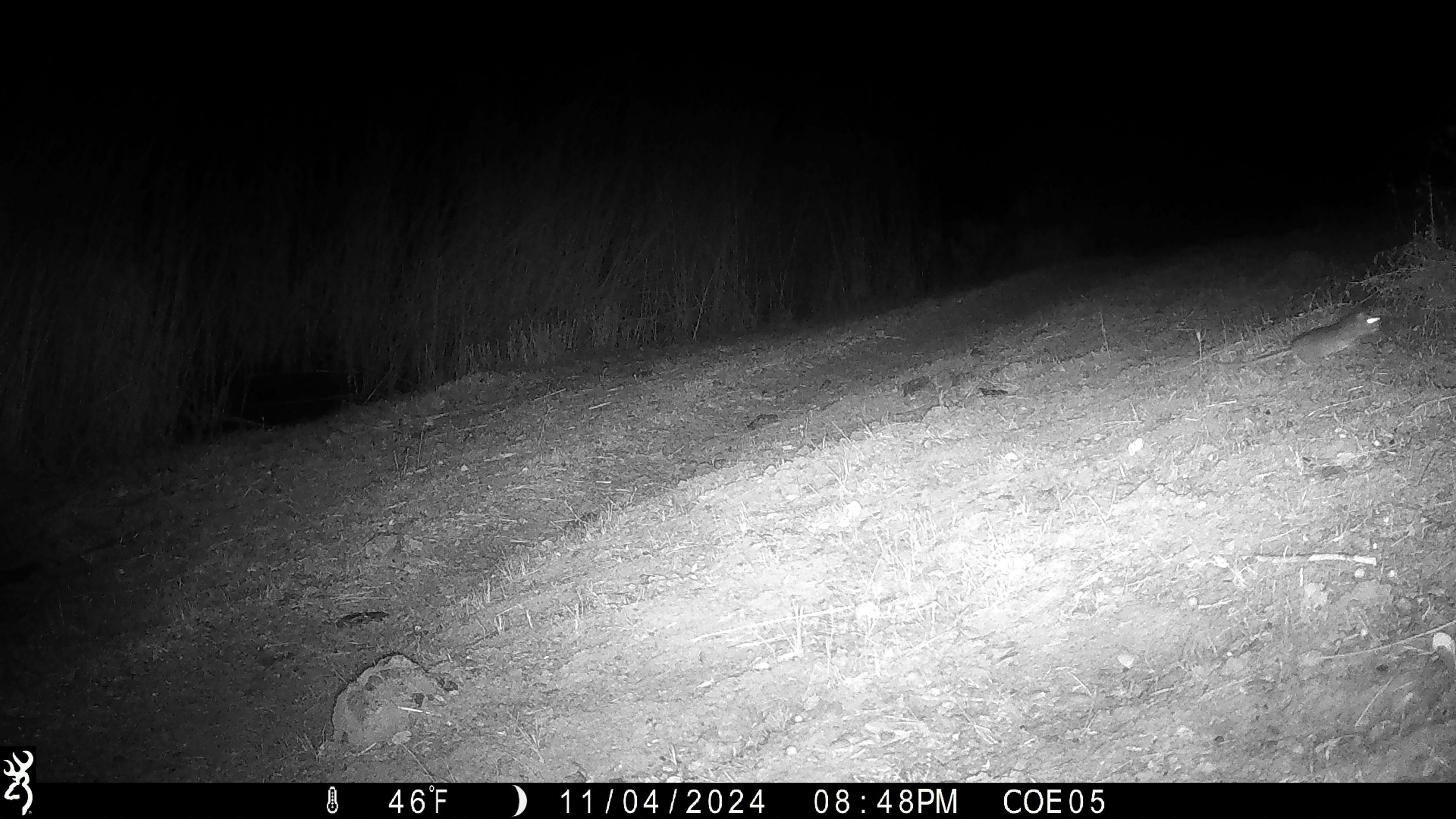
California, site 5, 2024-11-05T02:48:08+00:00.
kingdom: Animalia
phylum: Chordata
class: Mammalia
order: Rodentia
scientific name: Rodentia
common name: mouse or rat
Mouse or rat (Rodentia).